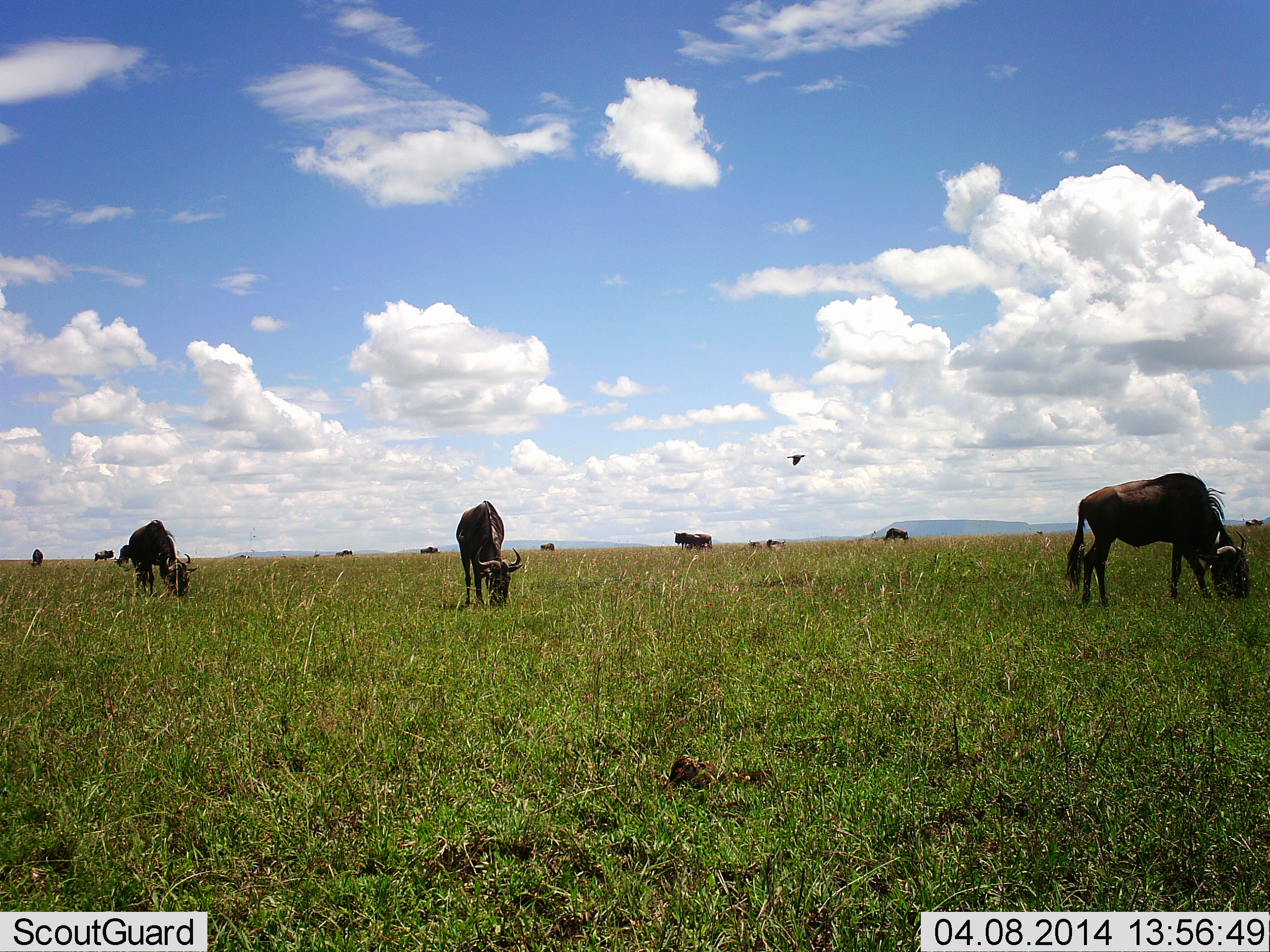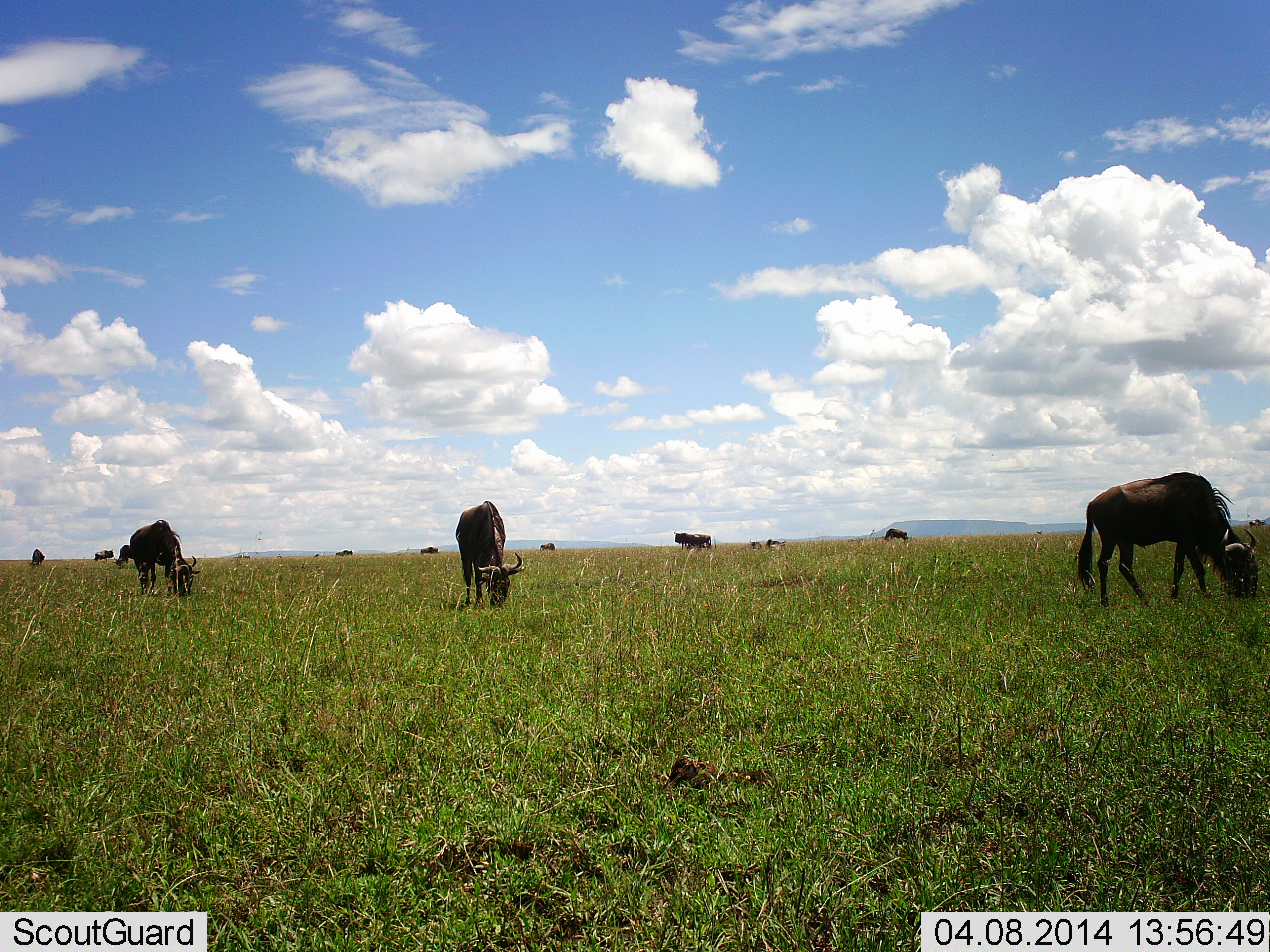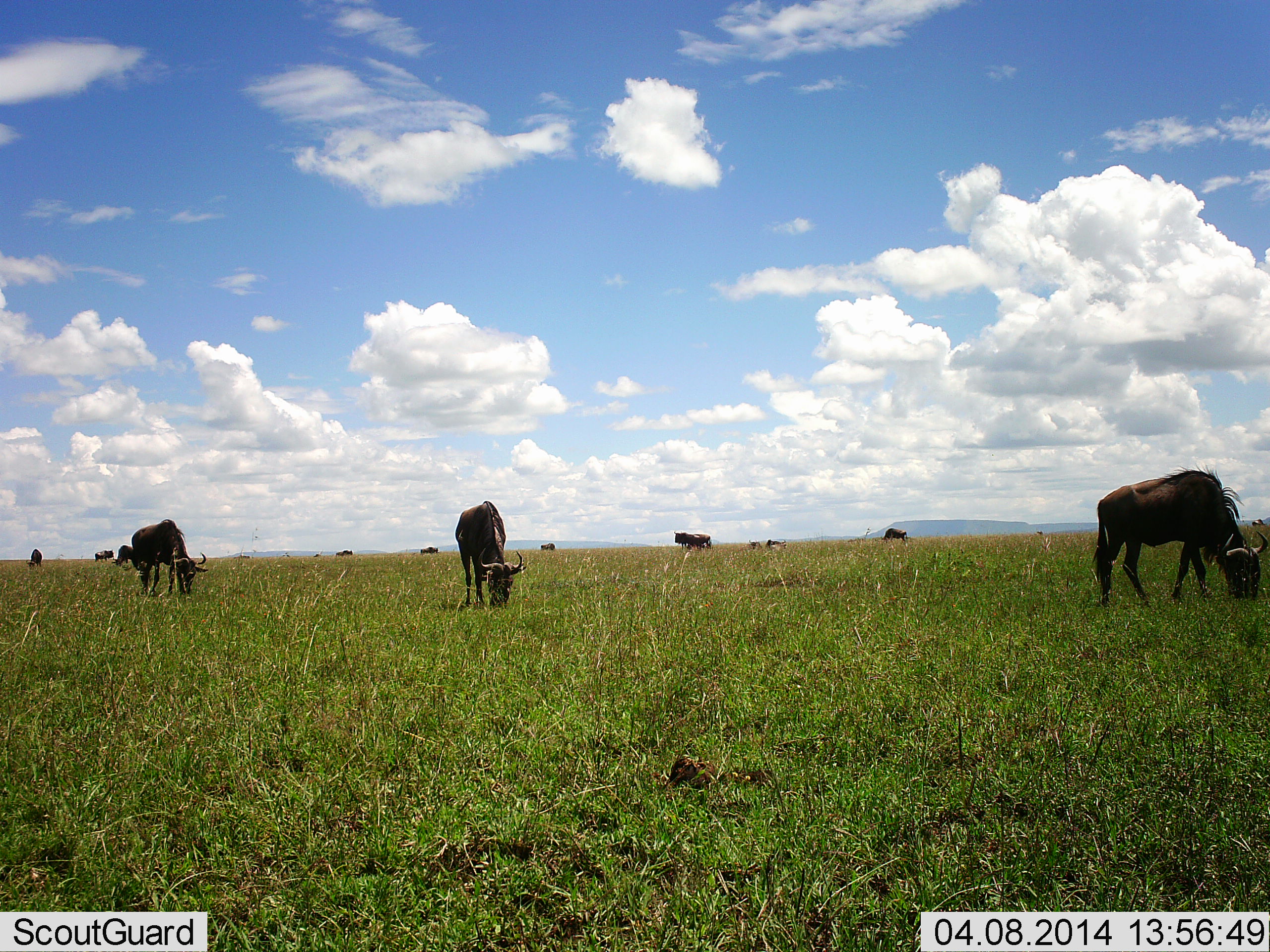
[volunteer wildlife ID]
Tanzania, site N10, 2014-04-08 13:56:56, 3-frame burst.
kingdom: Animalia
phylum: Chordata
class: Mammalia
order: Artiodactyla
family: Bovidae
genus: Connochaetes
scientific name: Connochaetes taurinus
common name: blue wildebeest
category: wildebeest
Wildebeest (blue wildebeest) (Connochaetes taurinus), count 11-50. Behavior (volunteer vote fractions): standing 45%, resting 0%, moving 9%, interacting 0%. Young present (vote fraction): 0%. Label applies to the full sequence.